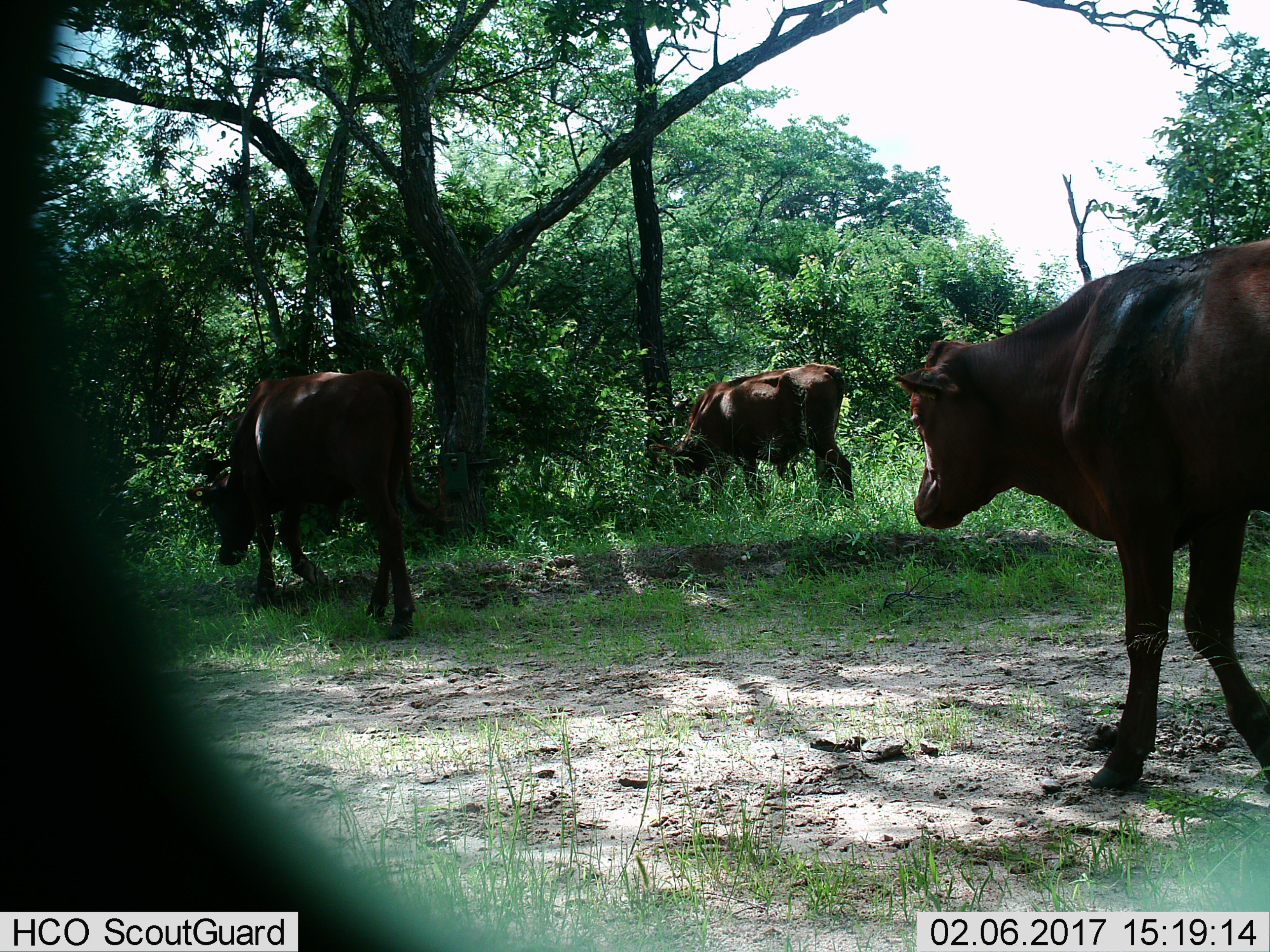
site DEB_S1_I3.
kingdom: Animalia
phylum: Chordata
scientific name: Vertebrata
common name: domestic animal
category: domesticanimal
Domesticanimal (domestic animal) (Vertebrata), count 3. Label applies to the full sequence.